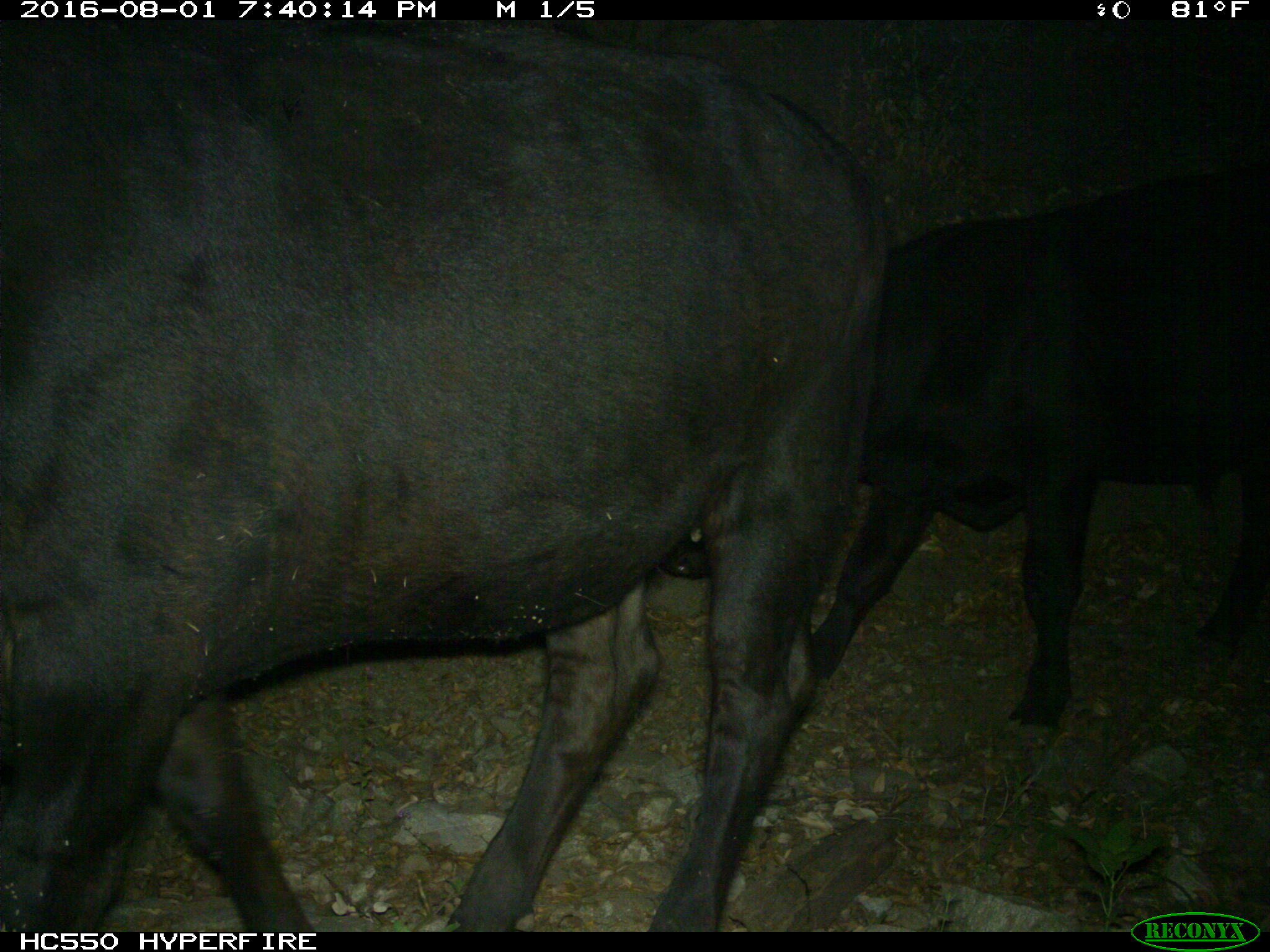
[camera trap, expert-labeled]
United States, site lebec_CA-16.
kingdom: Animalia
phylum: Chordata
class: Mammalia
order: Artiodactyla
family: Bovidae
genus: Bos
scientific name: Bos taurus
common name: domestic cow